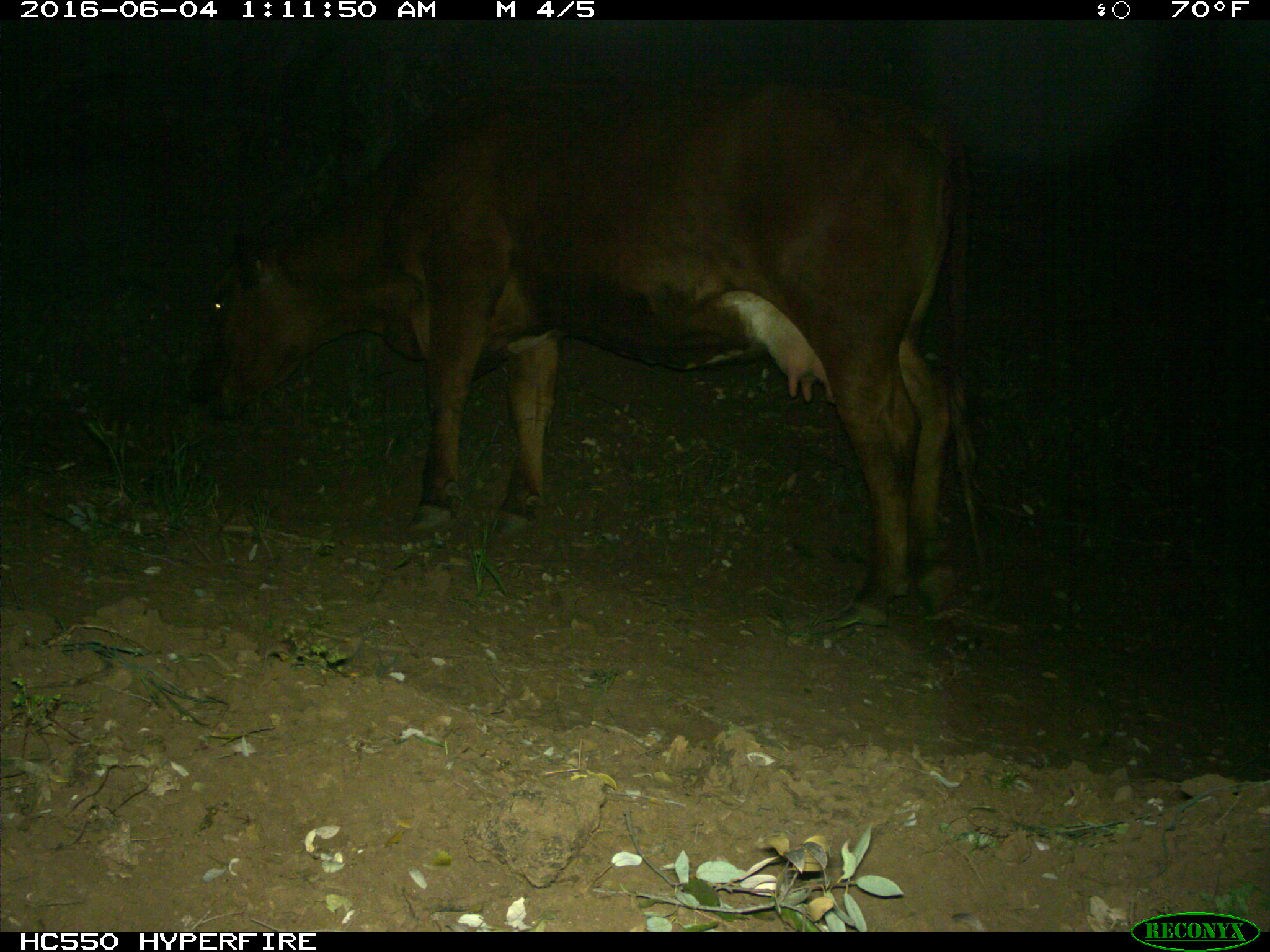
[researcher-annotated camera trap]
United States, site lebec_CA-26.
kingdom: Animalia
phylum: Chordata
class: Mammalia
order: Artiodactyla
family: Bovidae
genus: Bos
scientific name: Bos taurus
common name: domestic cow